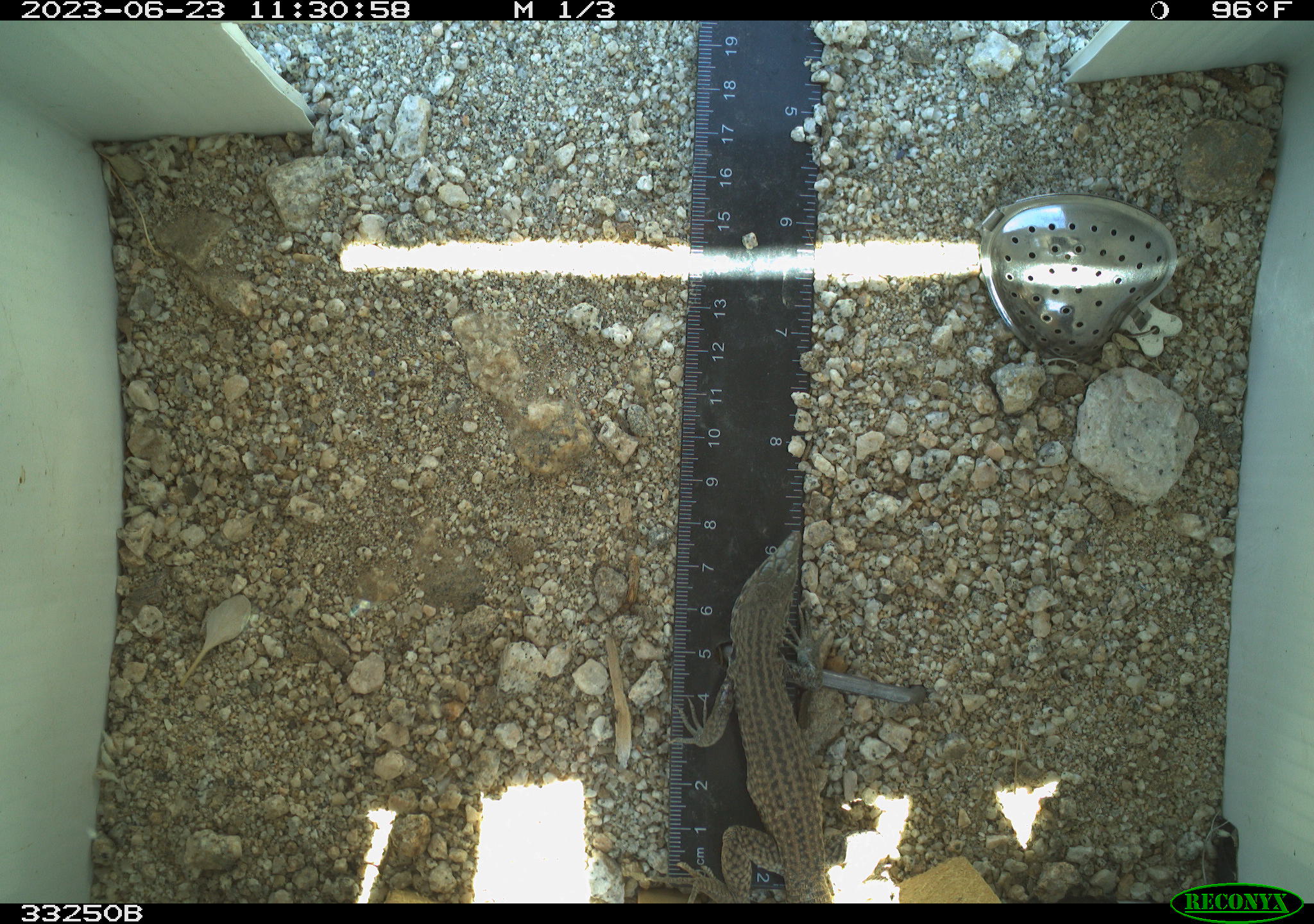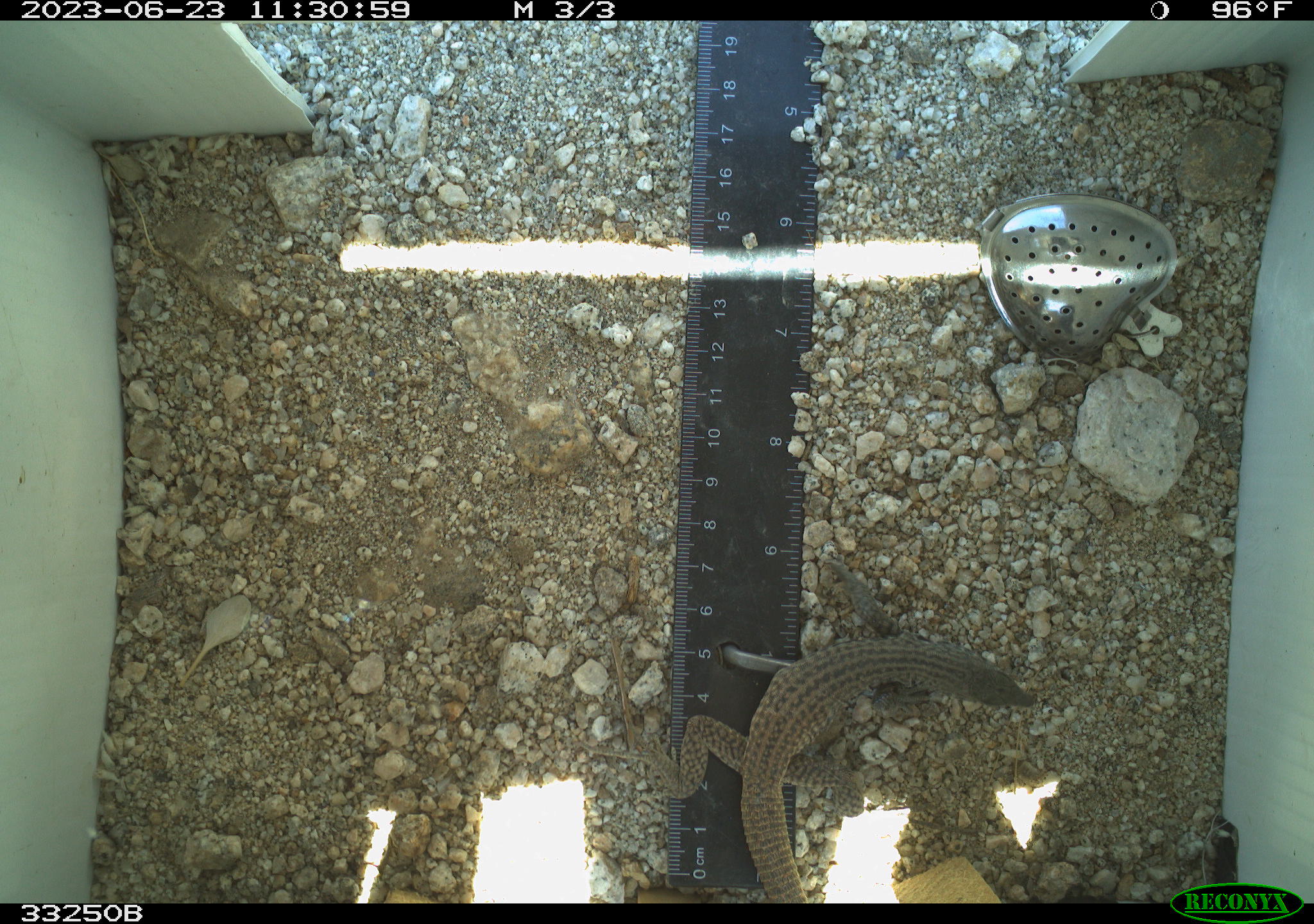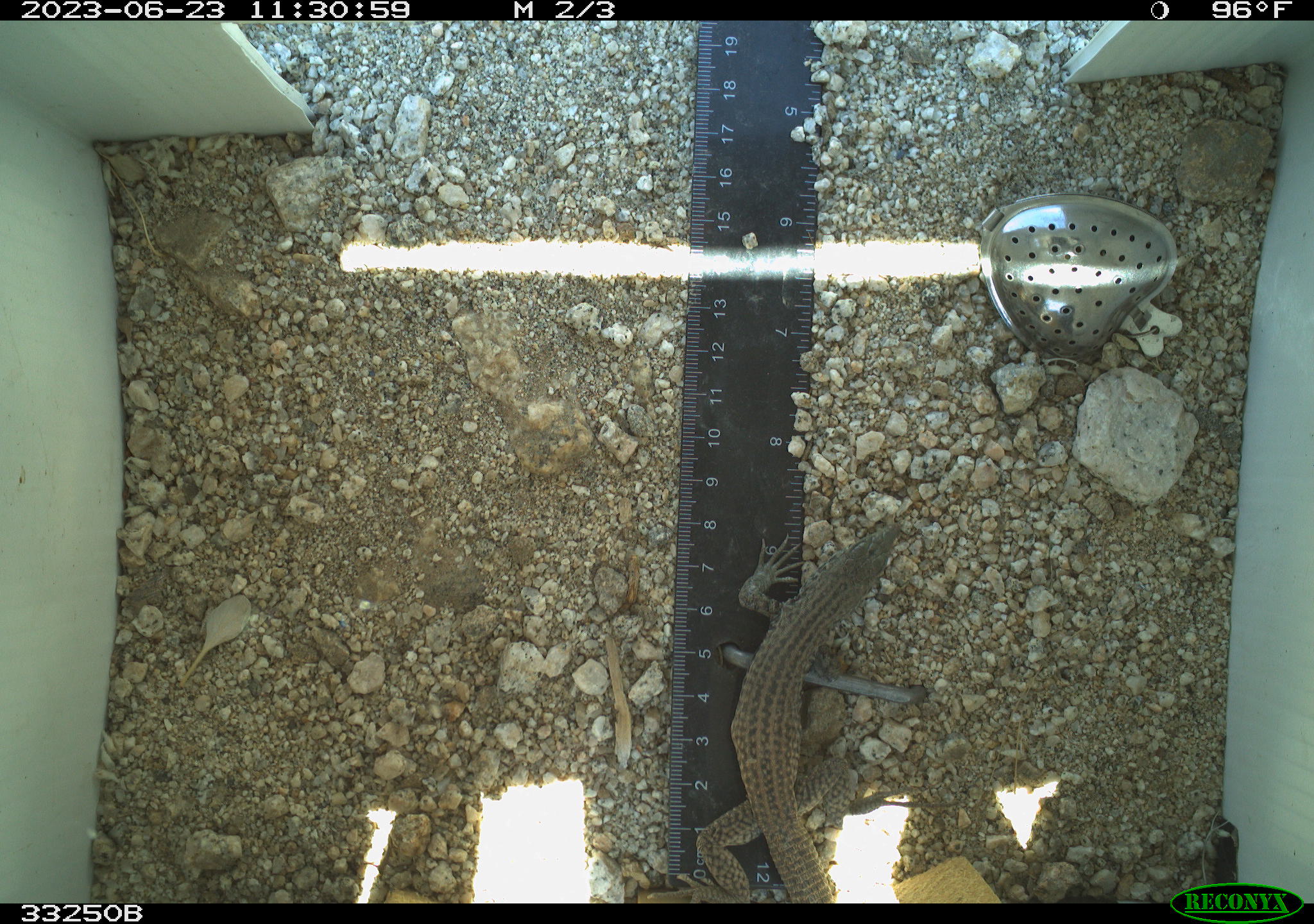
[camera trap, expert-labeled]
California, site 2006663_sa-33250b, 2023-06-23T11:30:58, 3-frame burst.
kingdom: Animalia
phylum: Chordata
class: Reptilia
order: Squamata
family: Teiidae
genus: Aspidoscelis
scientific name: Aspidoscelis tigris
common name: western whiptail